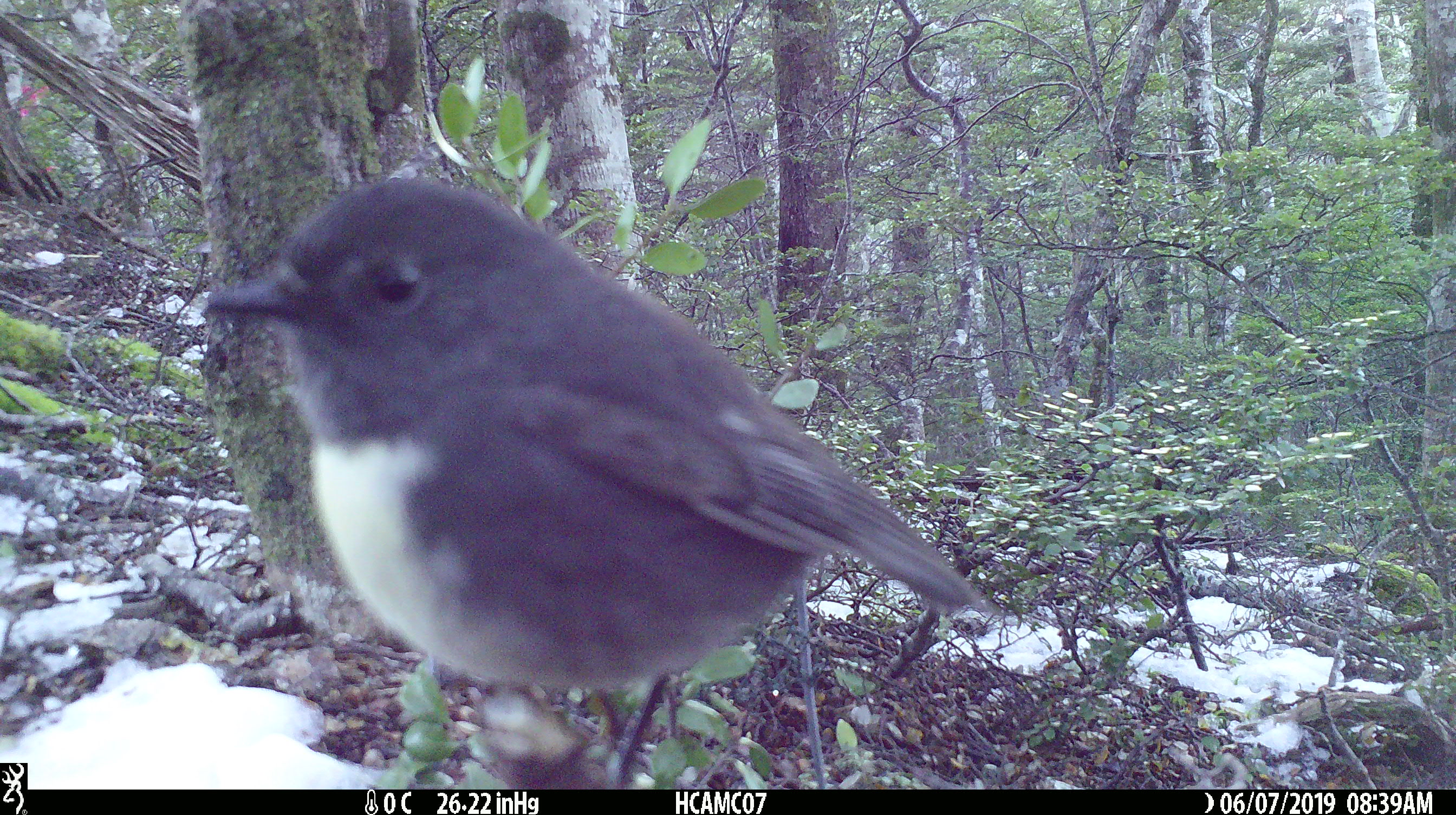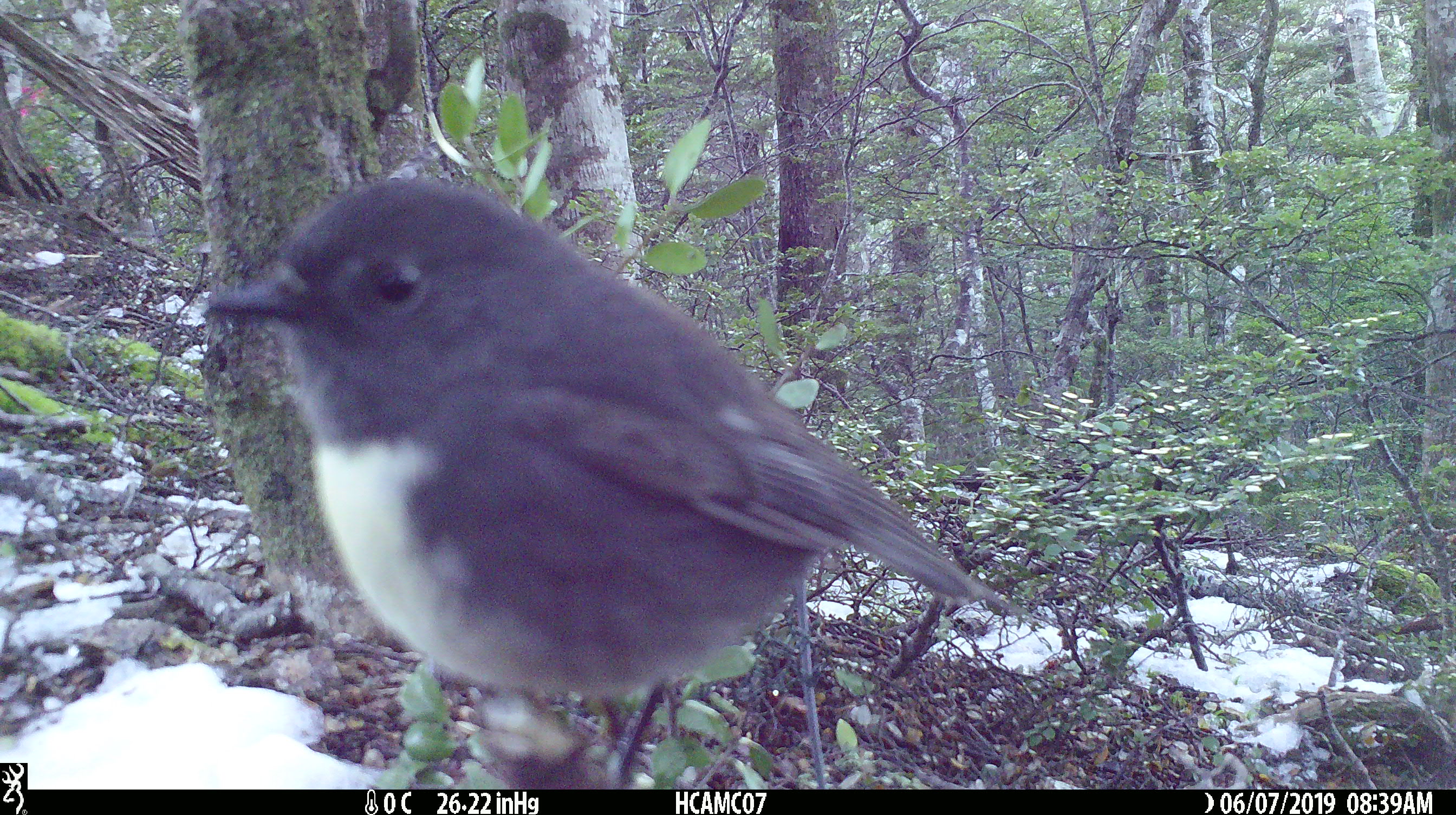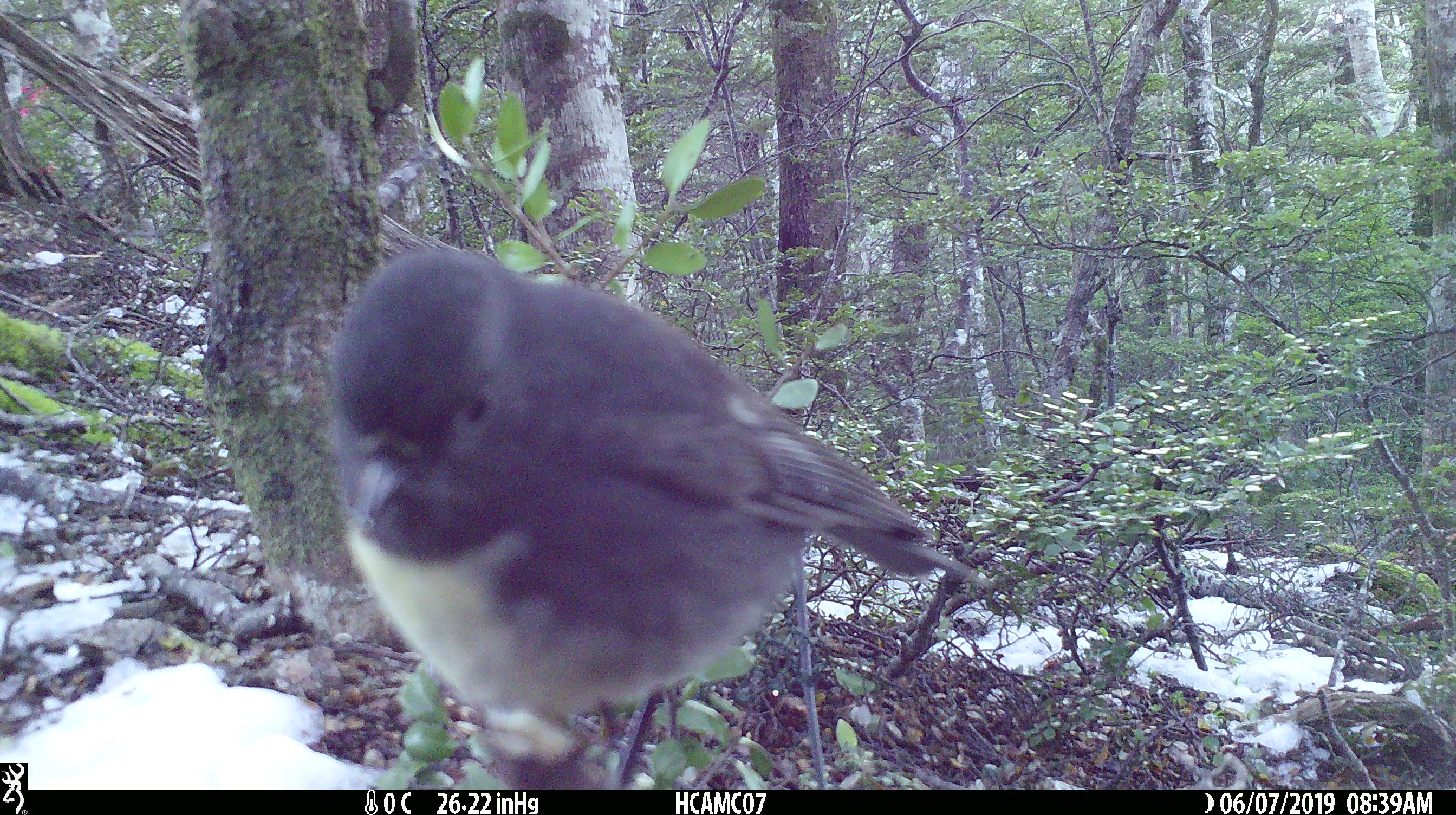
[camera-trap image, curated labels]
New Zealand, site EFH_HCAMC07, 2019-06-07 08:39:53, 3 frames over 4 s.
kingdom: Animalia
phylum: Chordata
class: Aves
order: Passeriformes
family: Petroicidae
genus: Petroica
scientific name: Petroica australis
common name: new zealand robin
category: robin